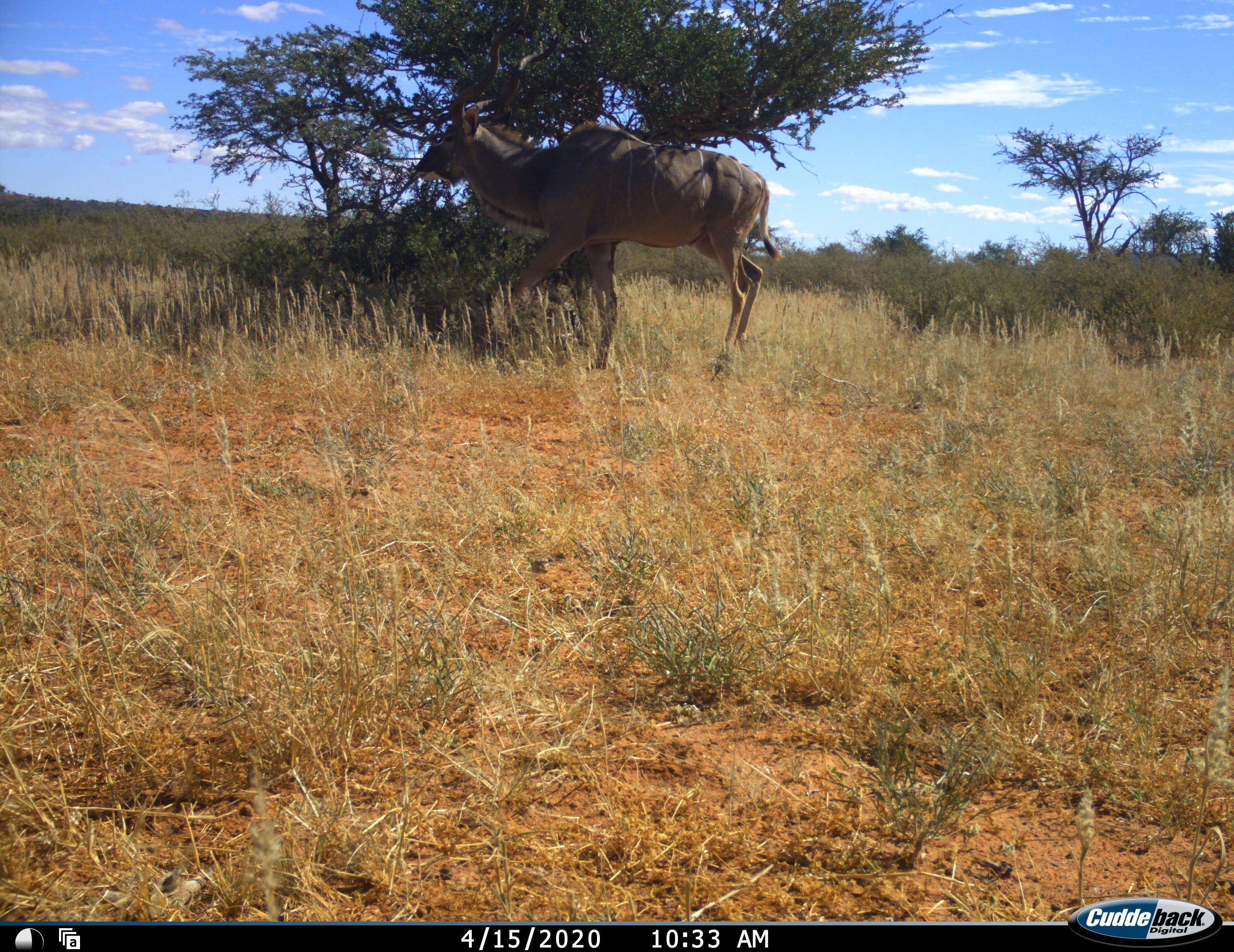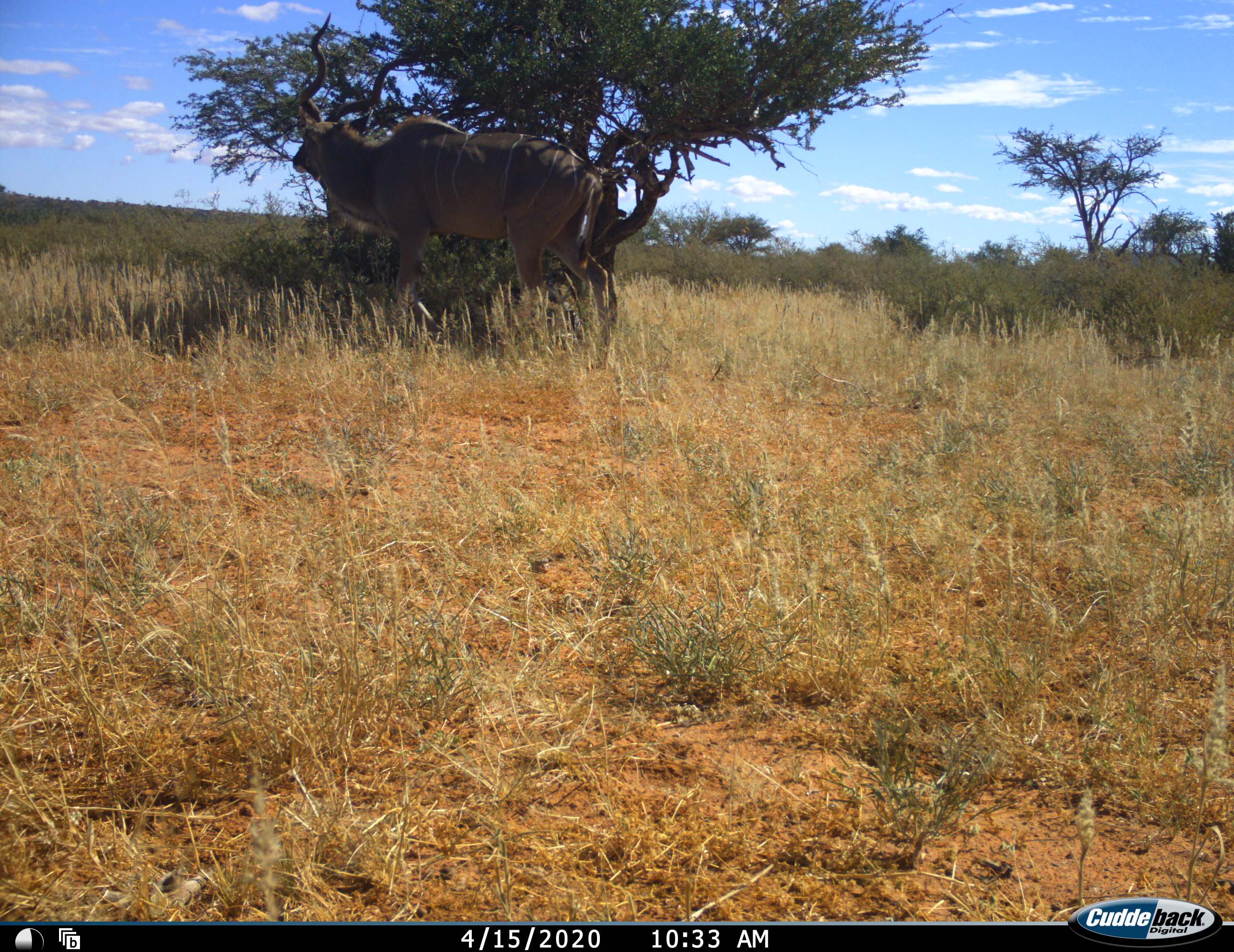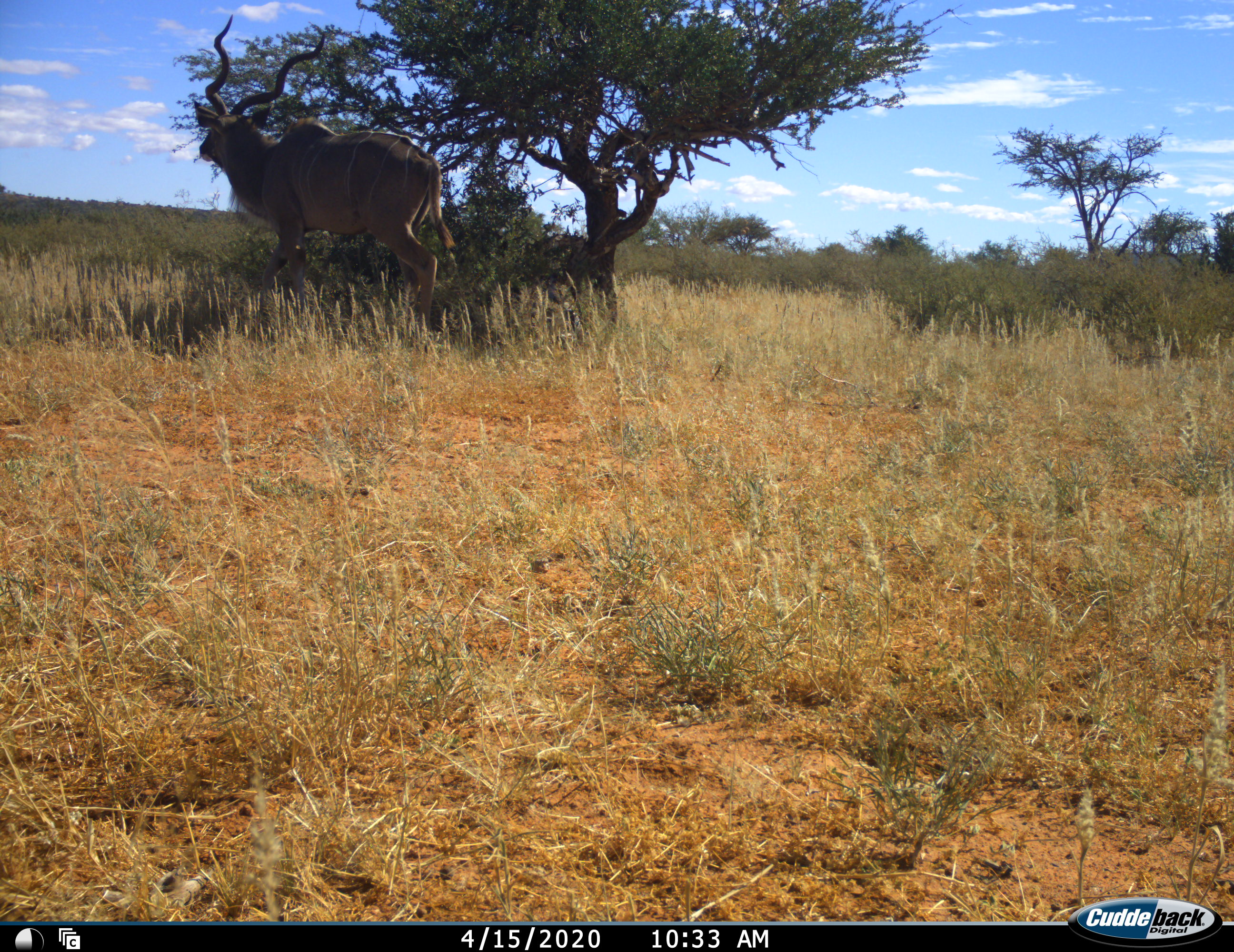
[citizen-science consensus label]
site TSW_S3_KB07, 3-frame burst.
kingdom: Animalia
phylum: Chordata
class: Mammalia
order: Artiodactyla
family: Bovidae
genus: Tragelaphus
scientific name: Tragelaphus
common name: kudu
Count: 1.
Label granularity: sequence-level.